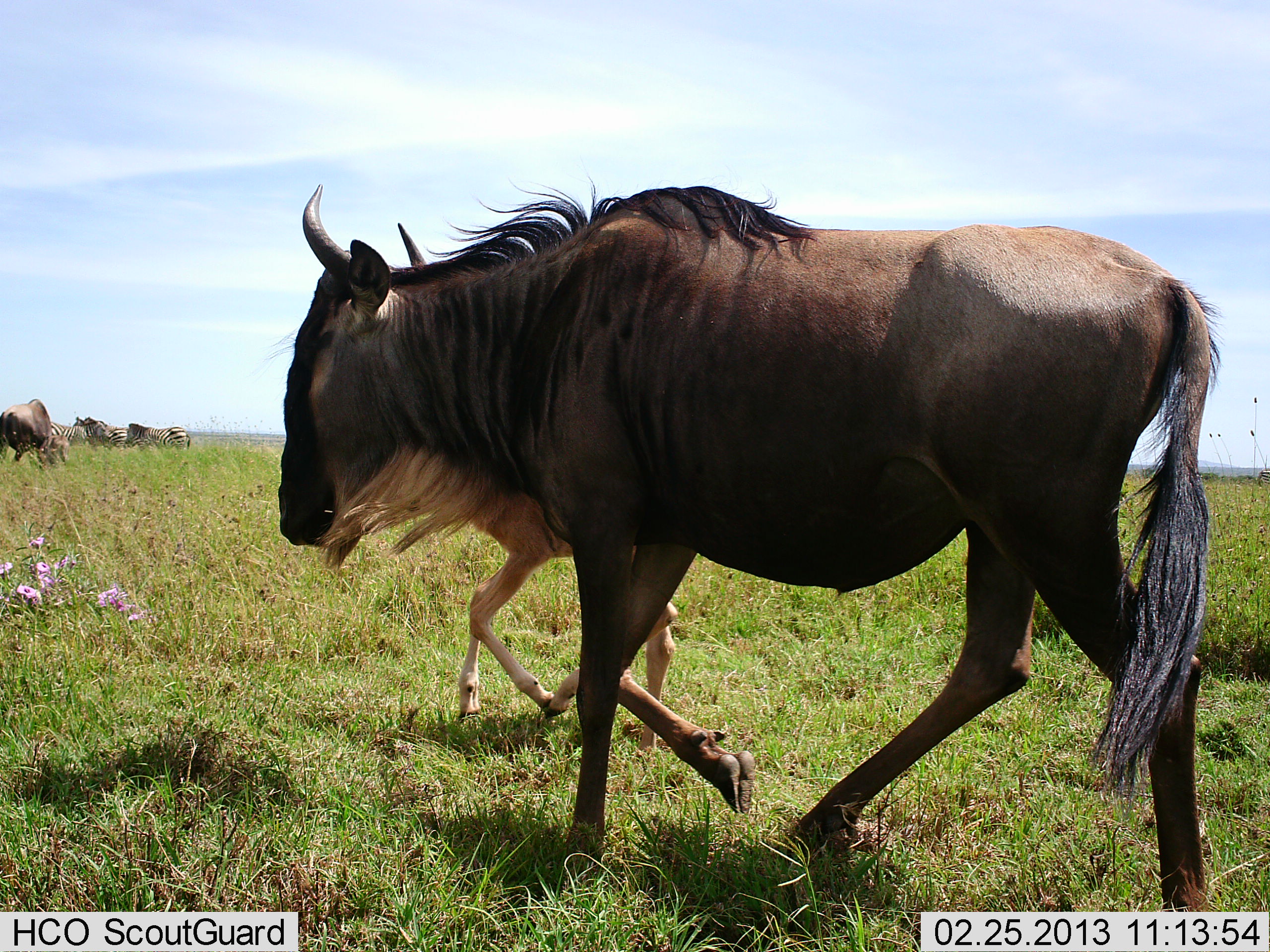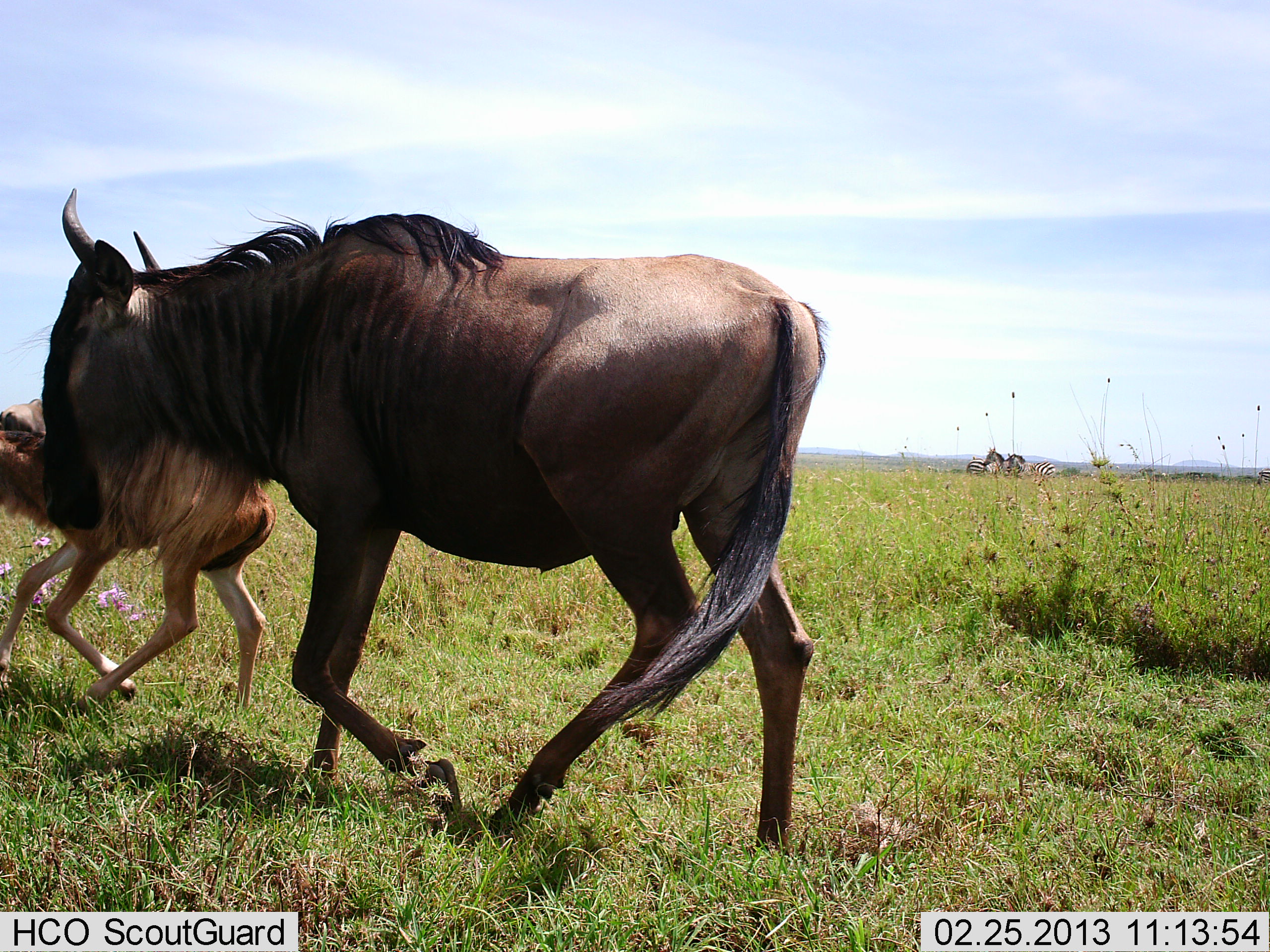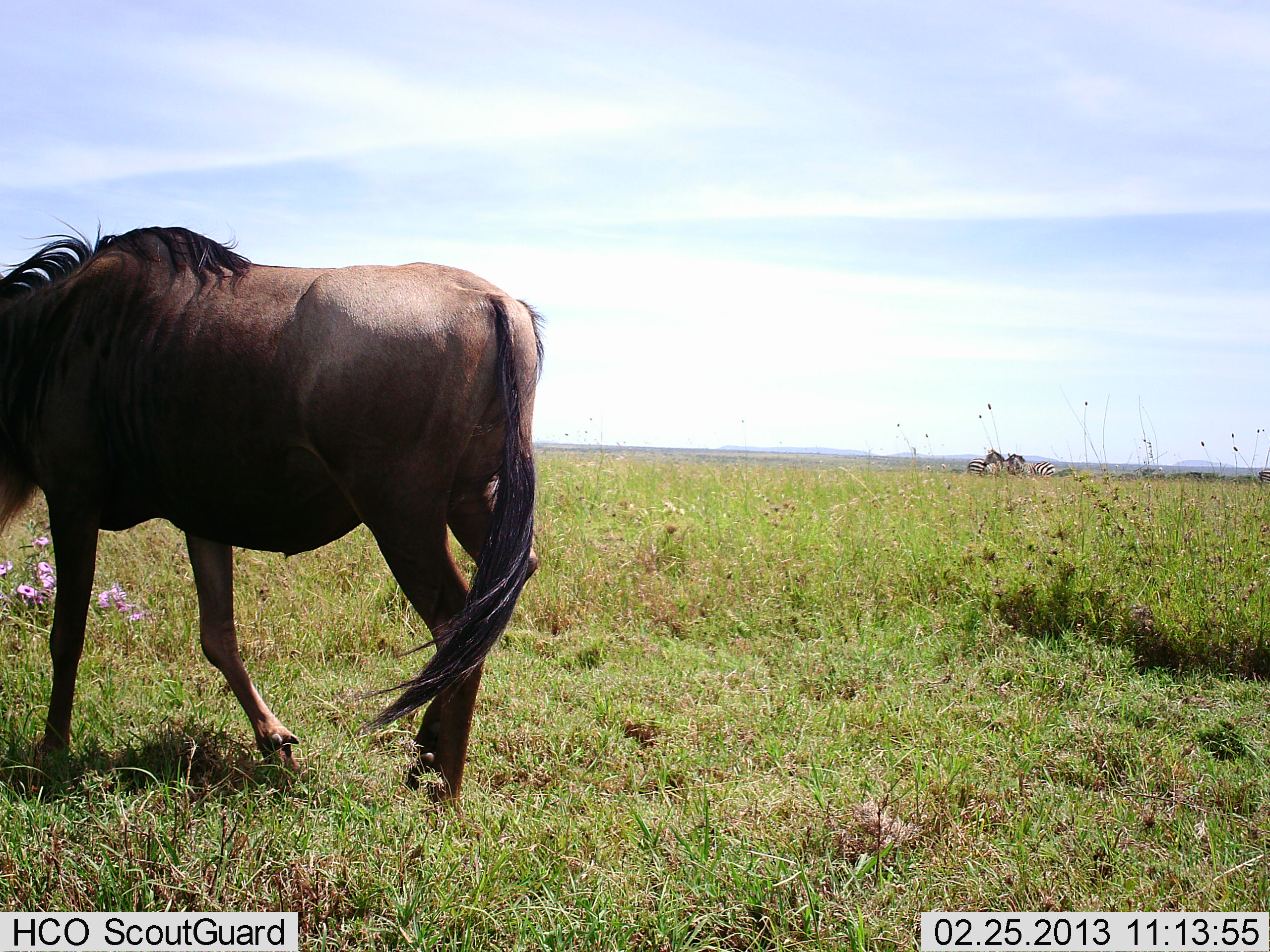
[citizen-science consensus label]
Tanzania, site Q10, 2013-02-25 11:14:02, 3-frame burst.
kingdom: Animalia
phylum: Chordata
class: Mammalia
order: Artiodactyla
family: Bovidae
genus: Connochaetes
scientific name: Connochaetes taurinus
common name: blue wildebeest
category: wildebeest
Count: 3.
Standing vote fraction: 38%.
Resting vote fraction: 0%.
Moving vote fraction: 97%.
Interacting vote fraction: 3%.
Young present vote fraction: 88%.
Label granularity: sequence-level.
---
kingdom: Animalia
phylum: Chordata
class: Mammalia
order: Perissodactyla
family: Equidae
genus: Equus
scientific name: Equus quagga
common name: plains zebra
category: zebra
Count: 6.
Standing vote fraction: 80%.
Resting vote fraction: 7%.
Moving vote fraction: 0%.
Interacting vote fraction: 0%.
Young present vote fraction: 0%.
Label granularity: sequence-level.